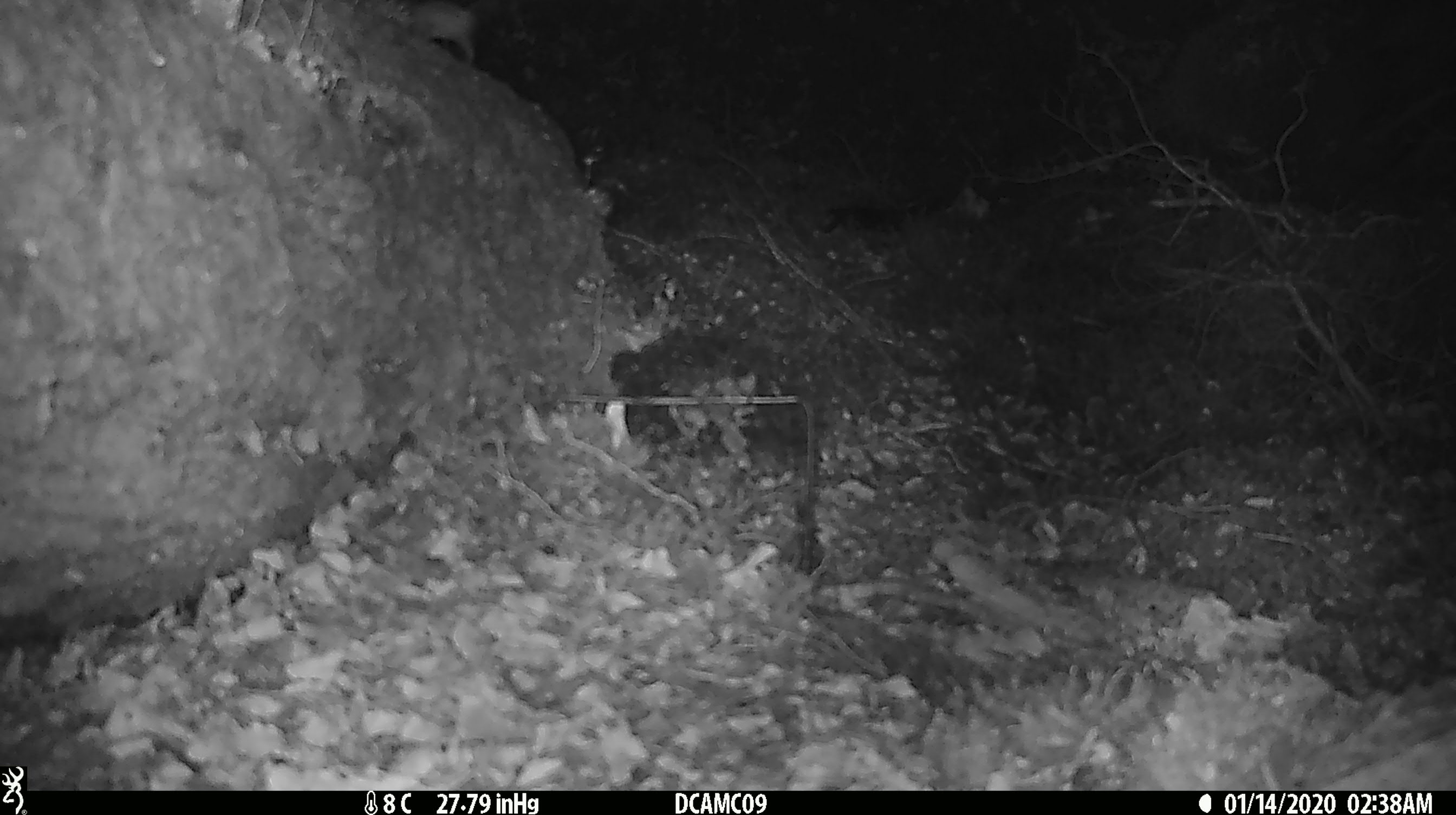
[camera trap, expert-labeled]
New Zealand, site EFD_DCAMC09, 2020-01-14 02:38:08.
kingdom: Animalia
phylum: Chordata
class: Mammalia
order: Rodentia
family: Muridae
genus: Mus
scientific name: Mus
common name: mouse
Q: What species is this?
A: Mouse (Mus).